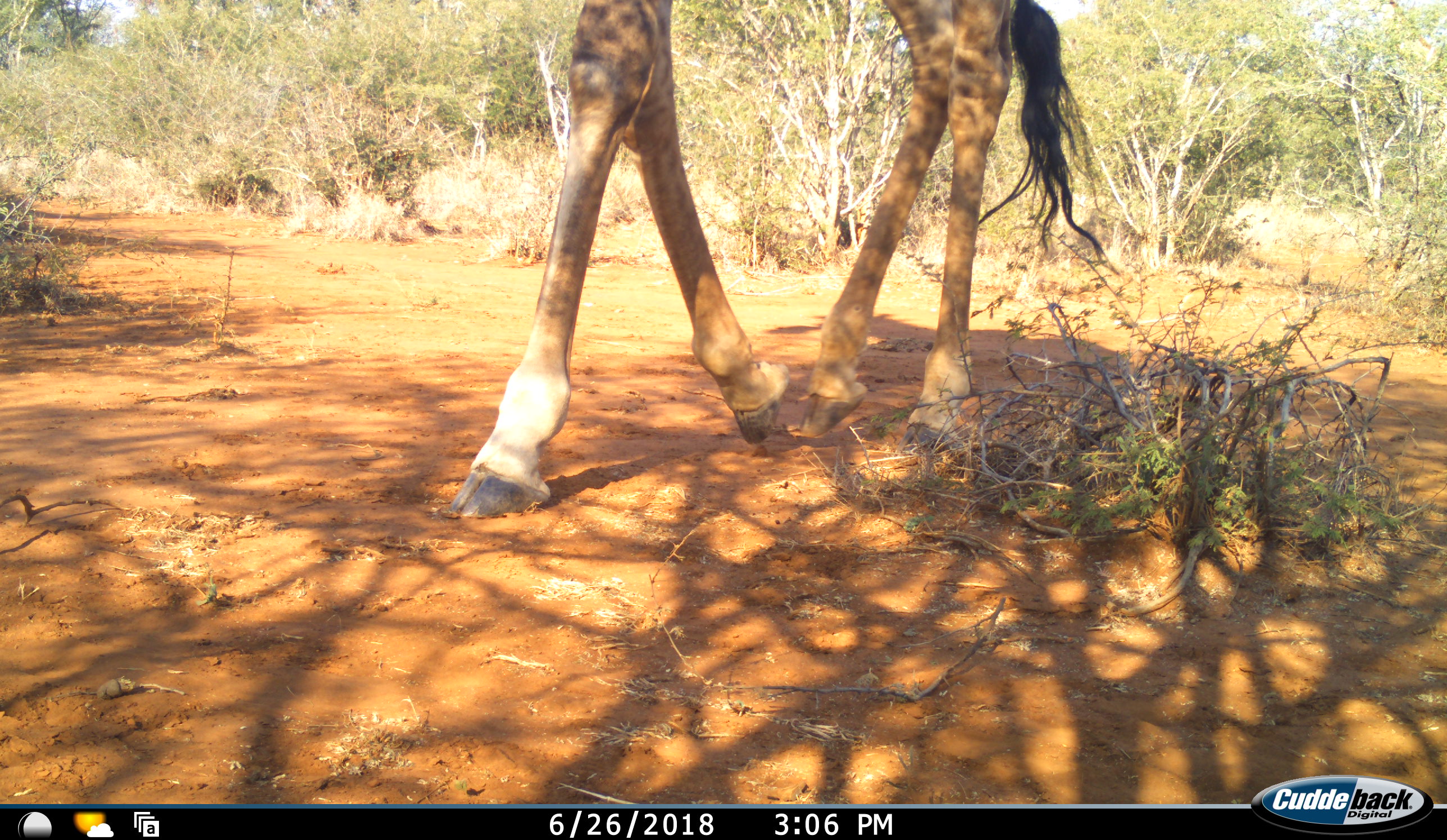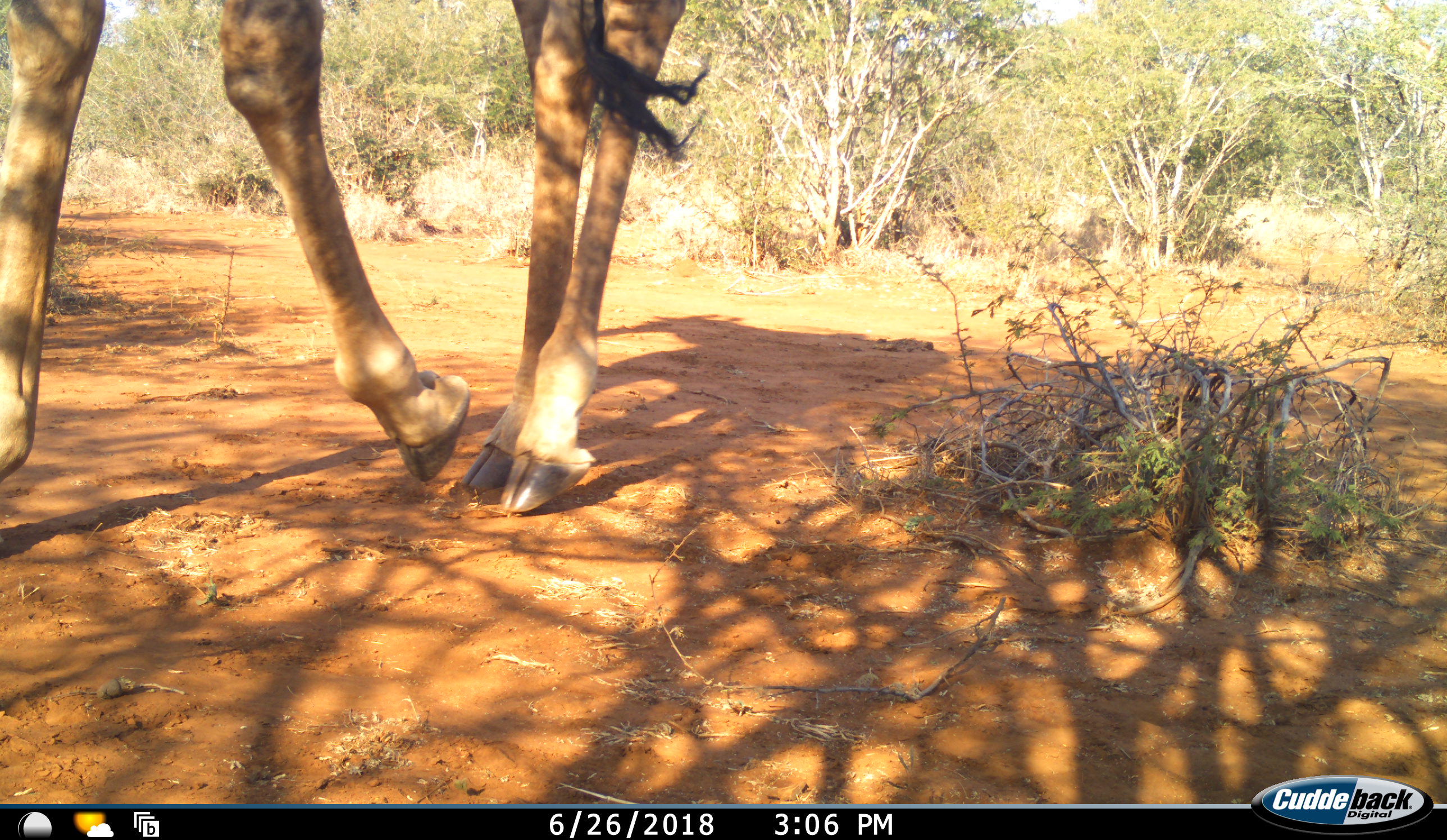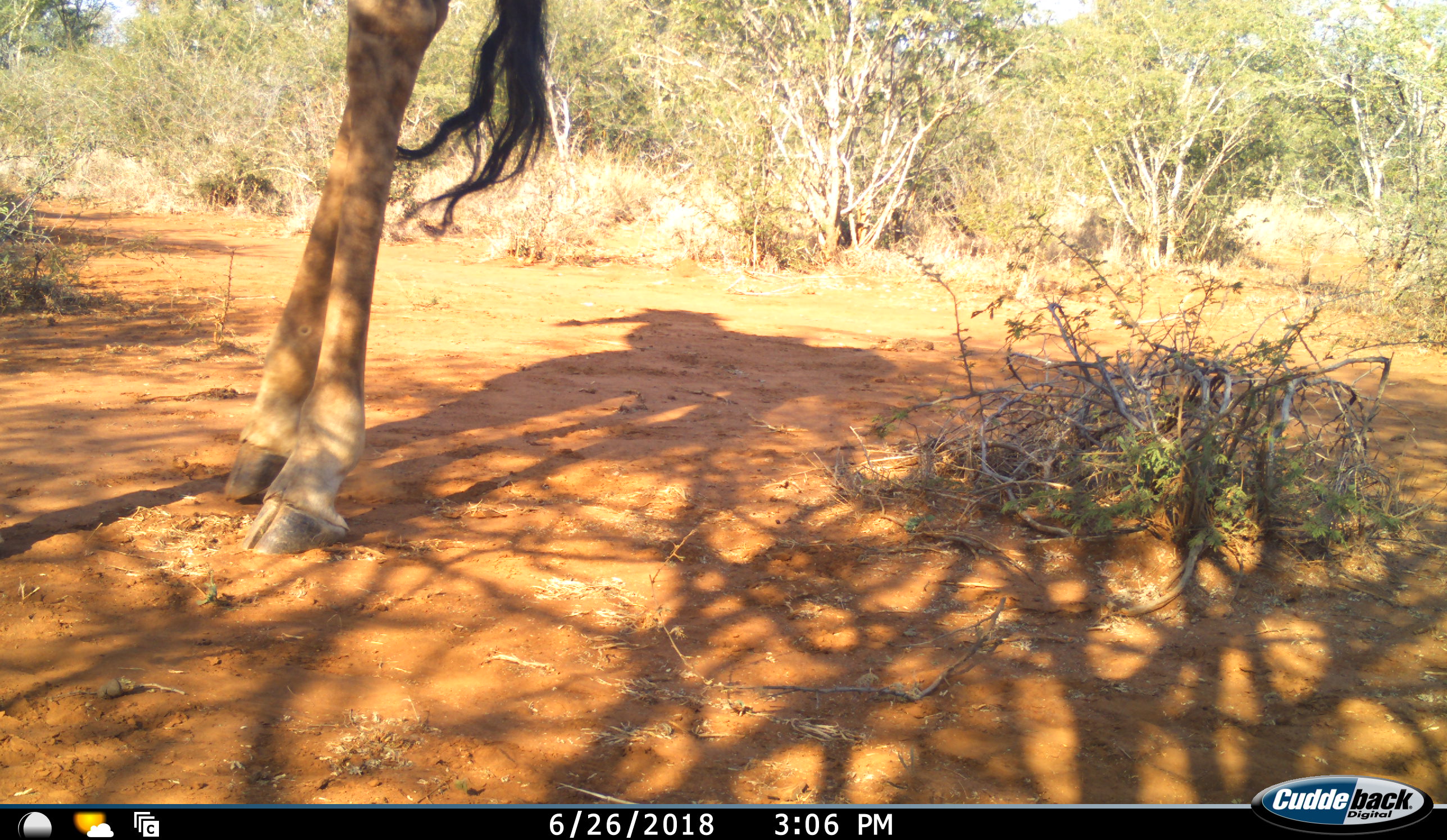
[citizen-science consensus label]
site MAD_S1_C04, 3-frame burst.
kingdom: Animalia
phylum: Chordata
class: Mammalia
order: Artiodactyla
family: Giraffidae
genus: Giraffa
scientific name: Giraffa camelopardalis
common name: giraffe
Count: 1.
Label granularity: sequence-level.